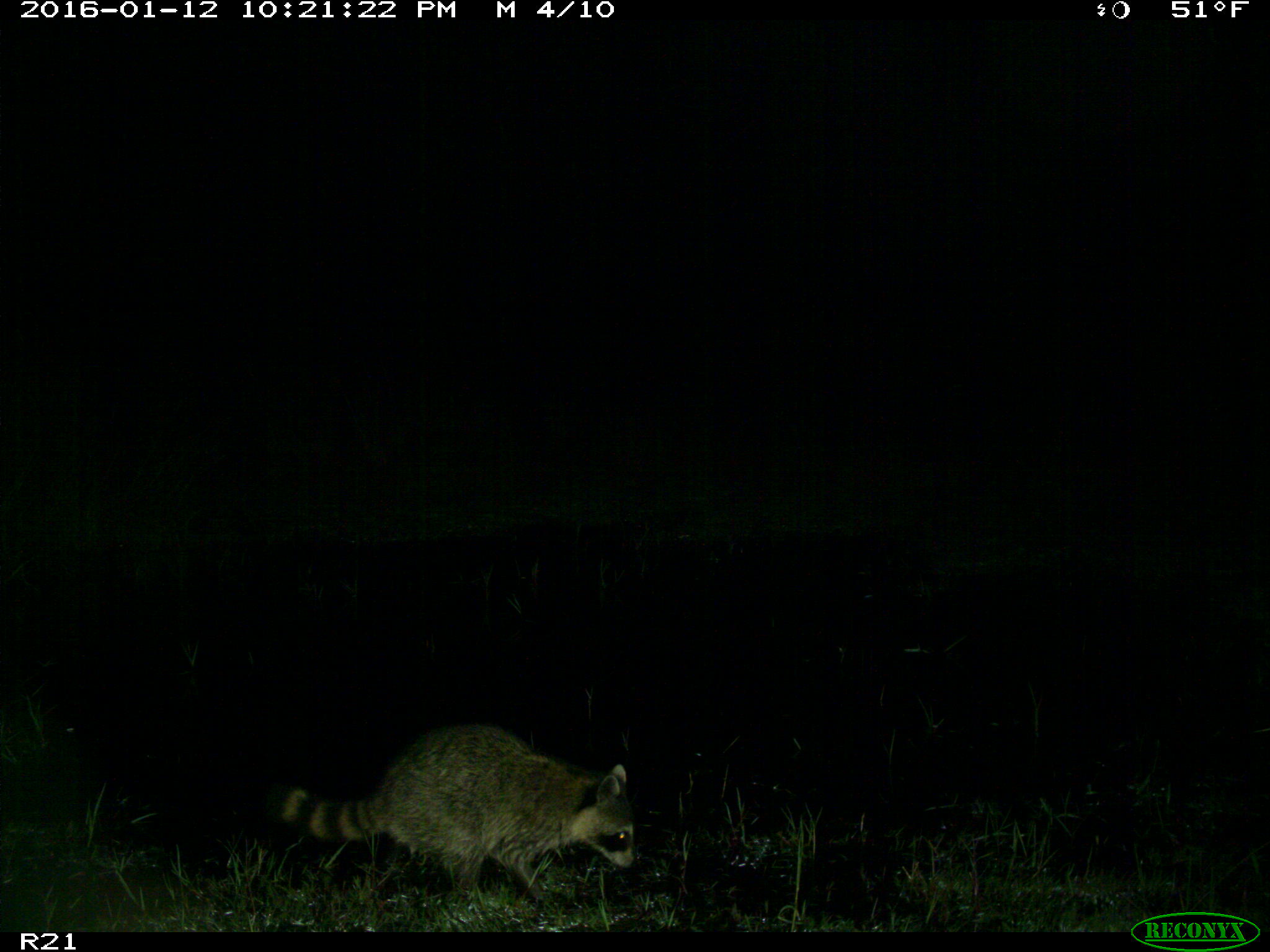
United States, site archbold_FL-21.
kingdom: Animalia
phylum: Chordata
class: Mammalia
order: Carnivora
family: Procyonidae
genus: Procyon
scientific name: Procyon lotor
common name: common raccoon